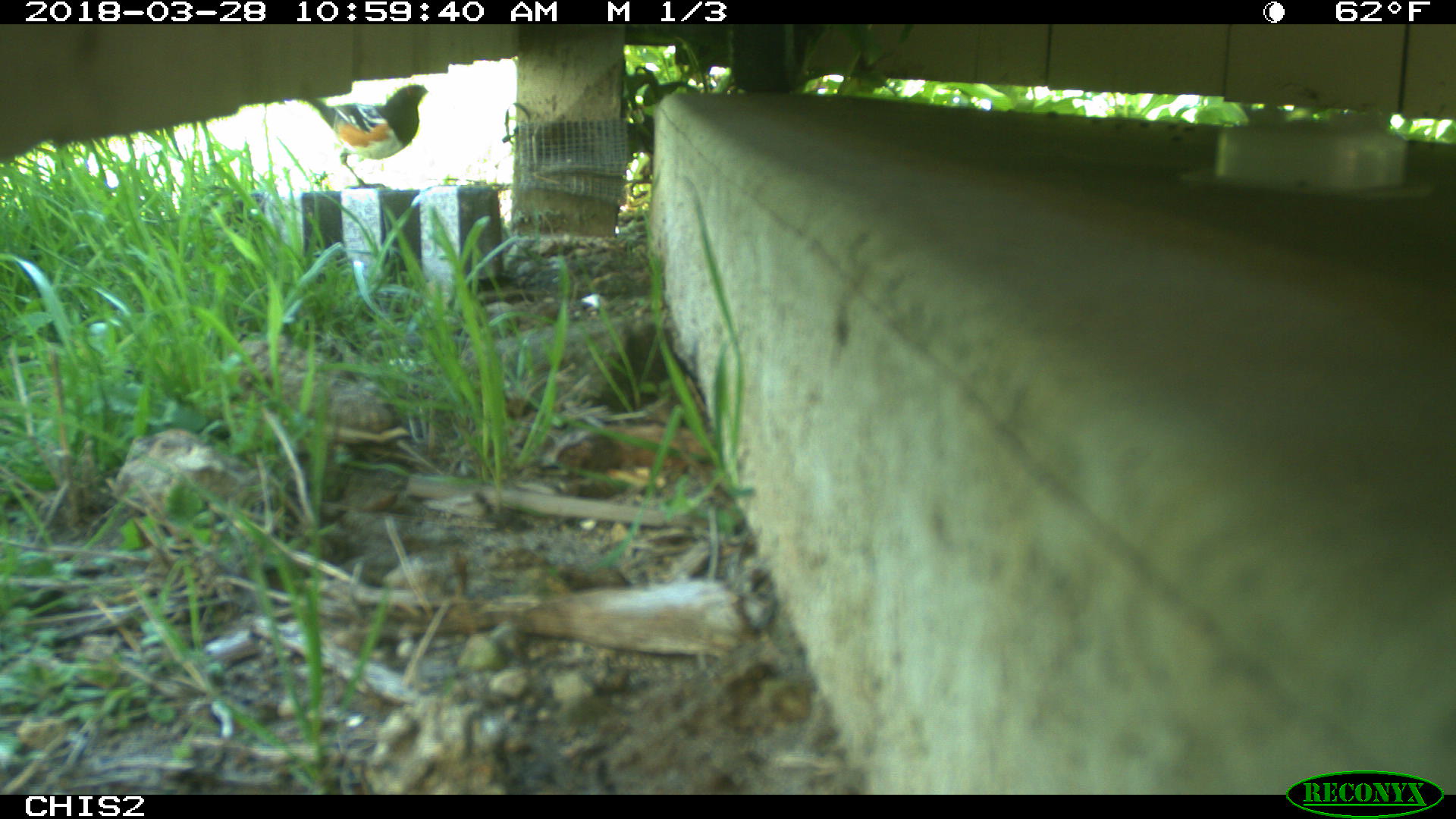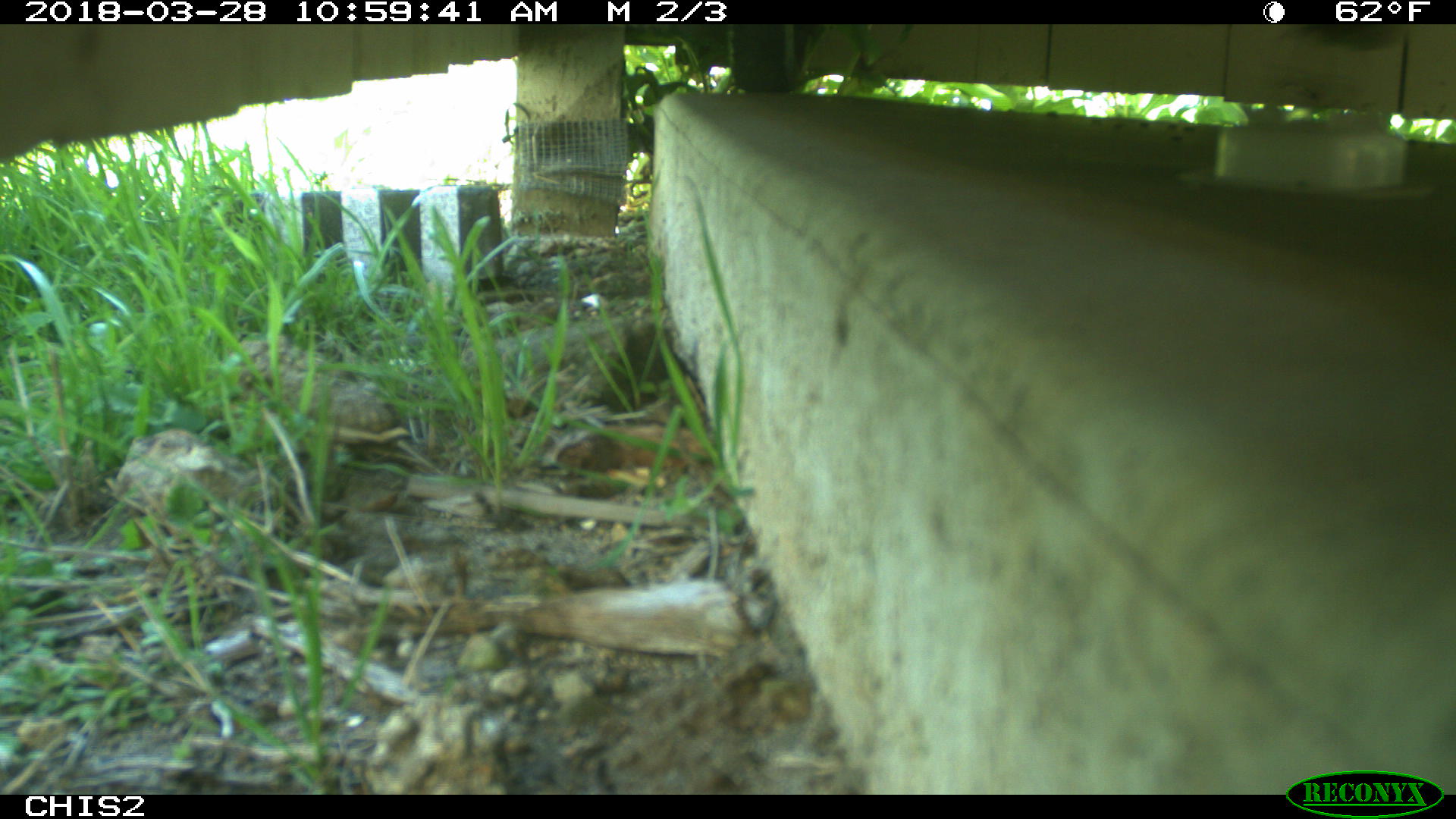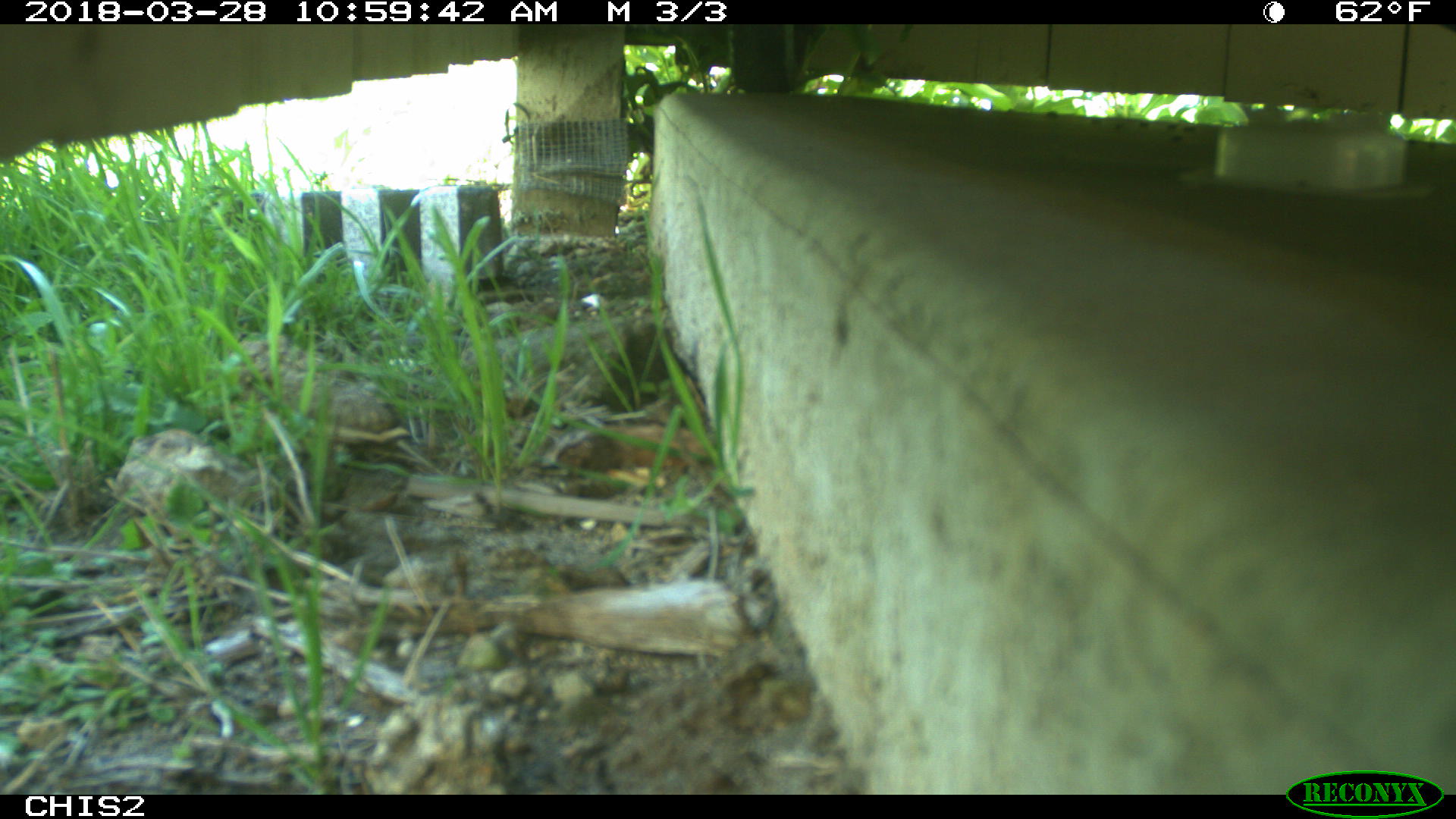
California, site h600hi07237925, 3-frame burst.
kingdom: Animalia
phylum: Chordata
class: Mammalia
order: Rodentia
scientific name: Rodentia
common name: rodent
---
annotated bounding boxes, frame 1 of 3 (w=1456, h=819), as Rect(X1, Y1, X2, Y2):
rodent: Rect(300, 83, 428, 187)